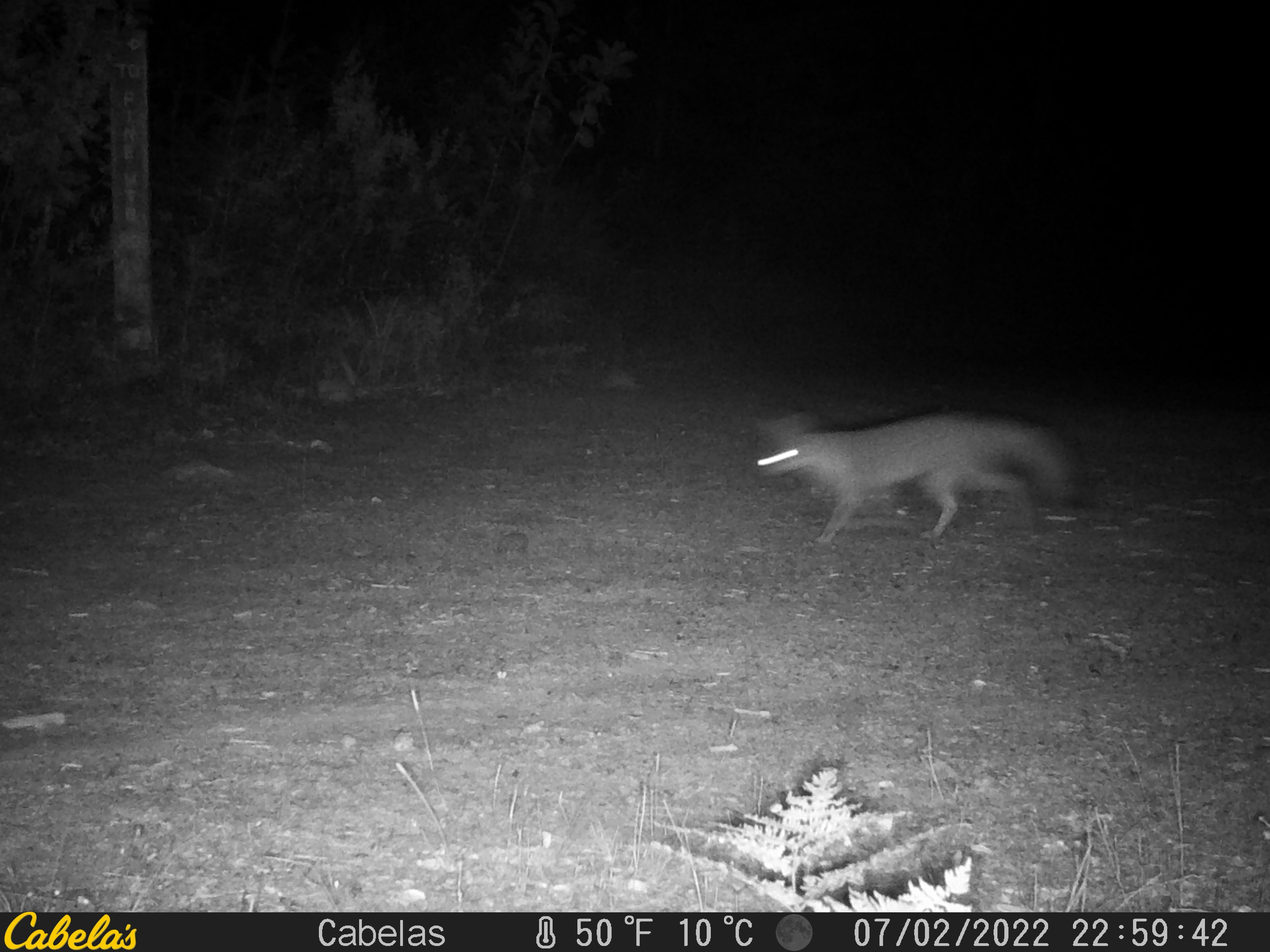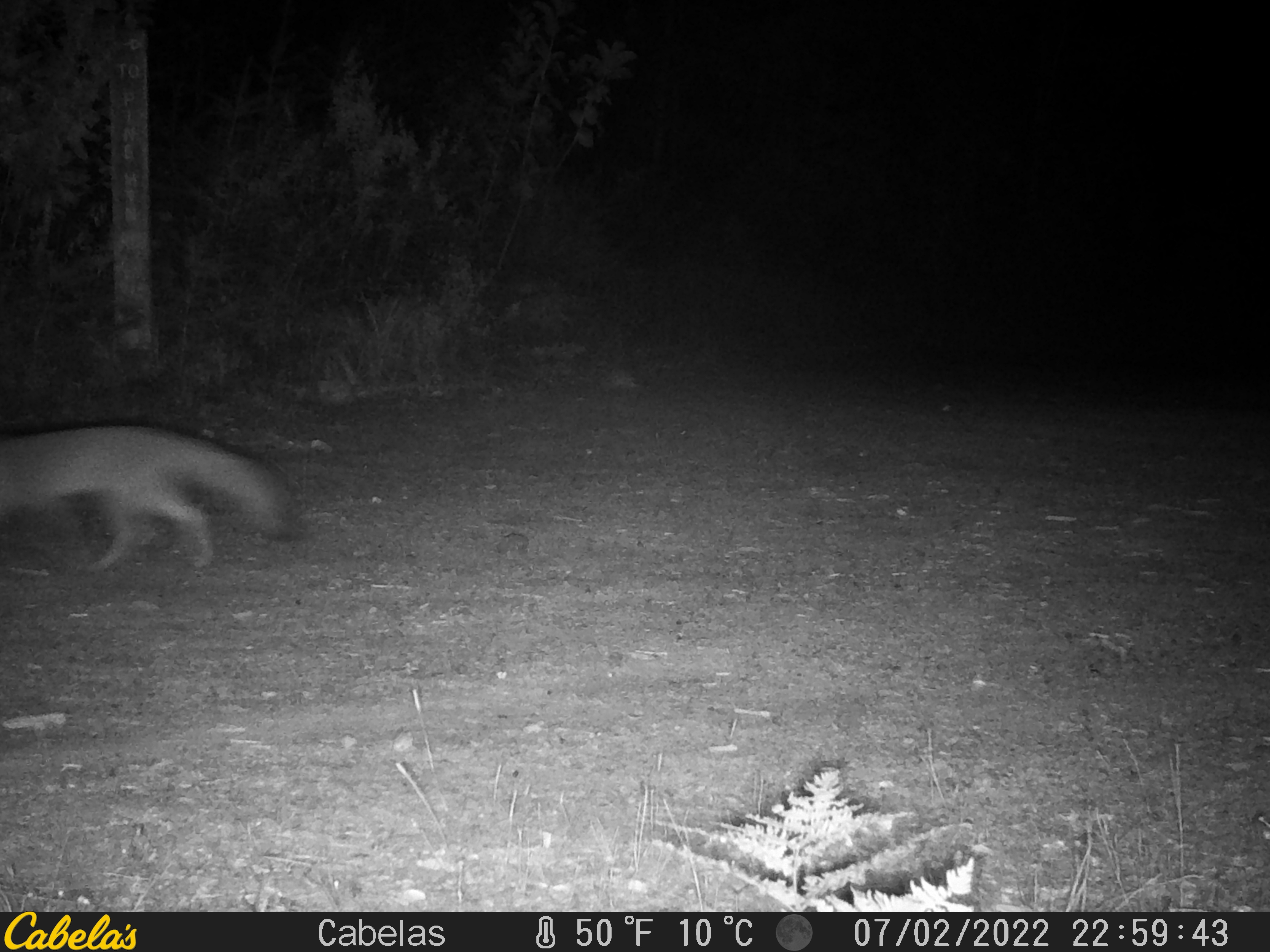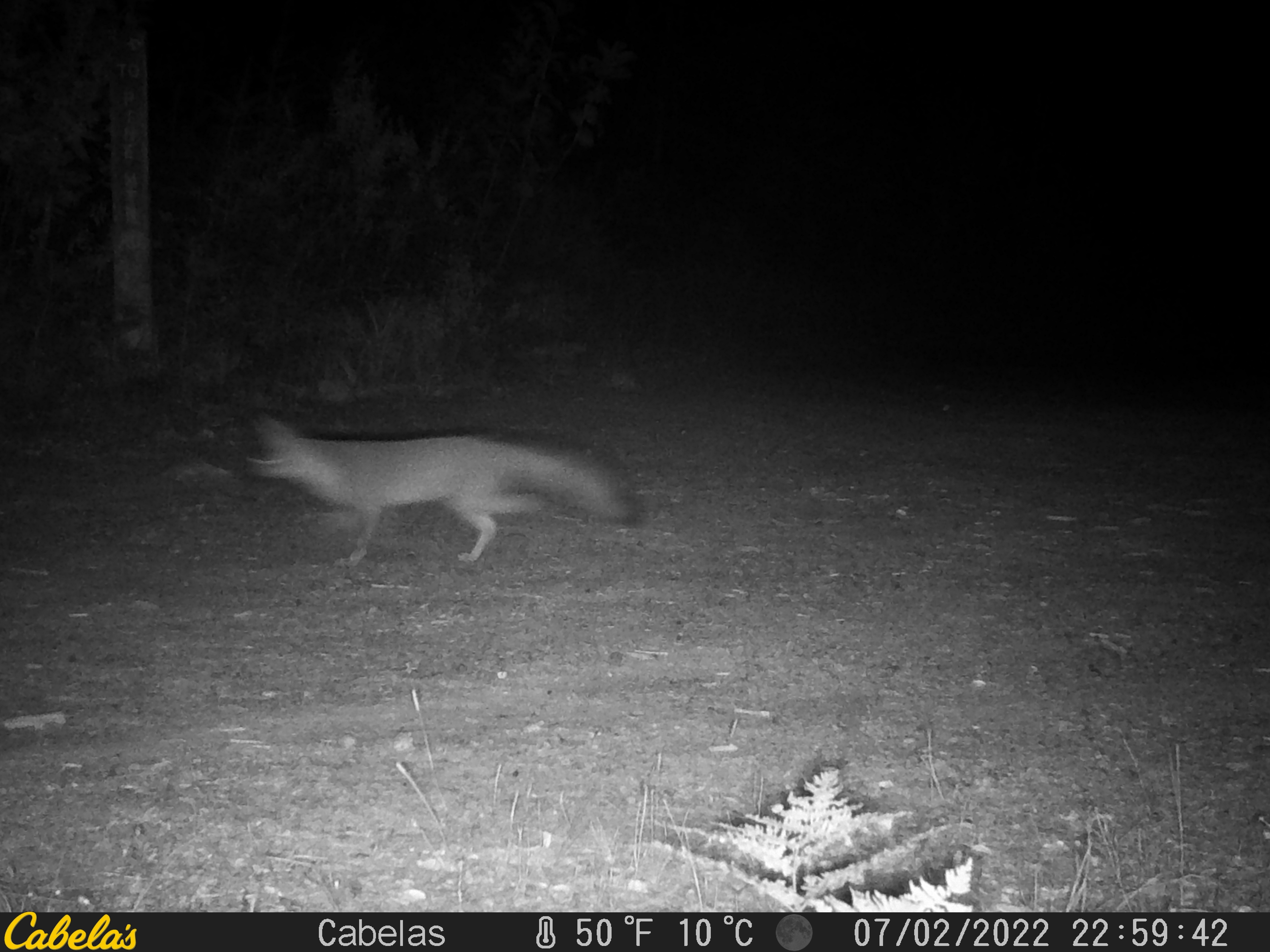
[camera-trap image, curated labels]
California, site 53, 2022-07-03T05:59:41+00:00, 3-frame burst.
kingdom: Animalia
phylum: Chordata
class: Mammalia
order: Carnivora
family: Canidae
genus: Urocyon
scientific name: Urocyon cinereoargenteus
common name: gray fox